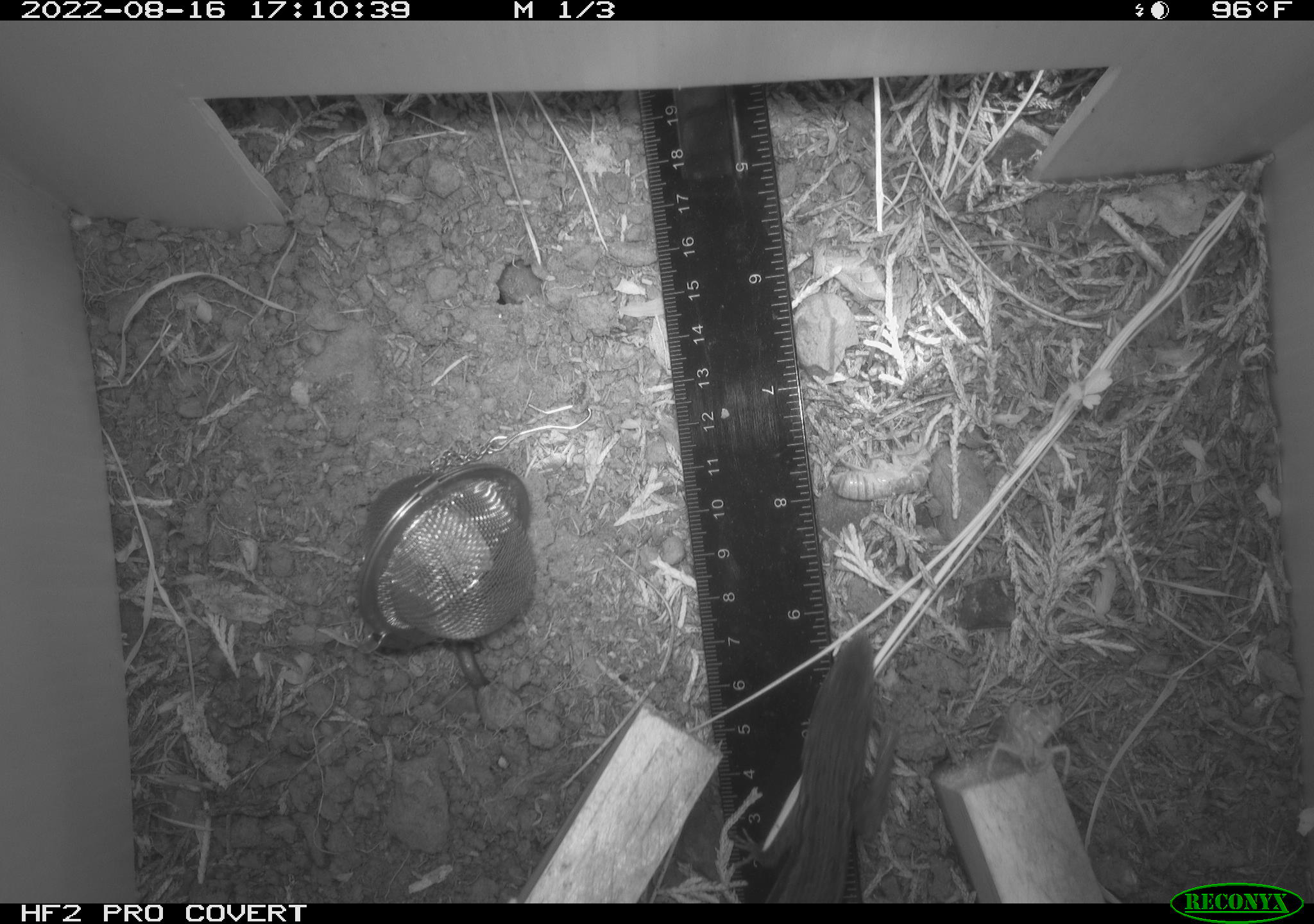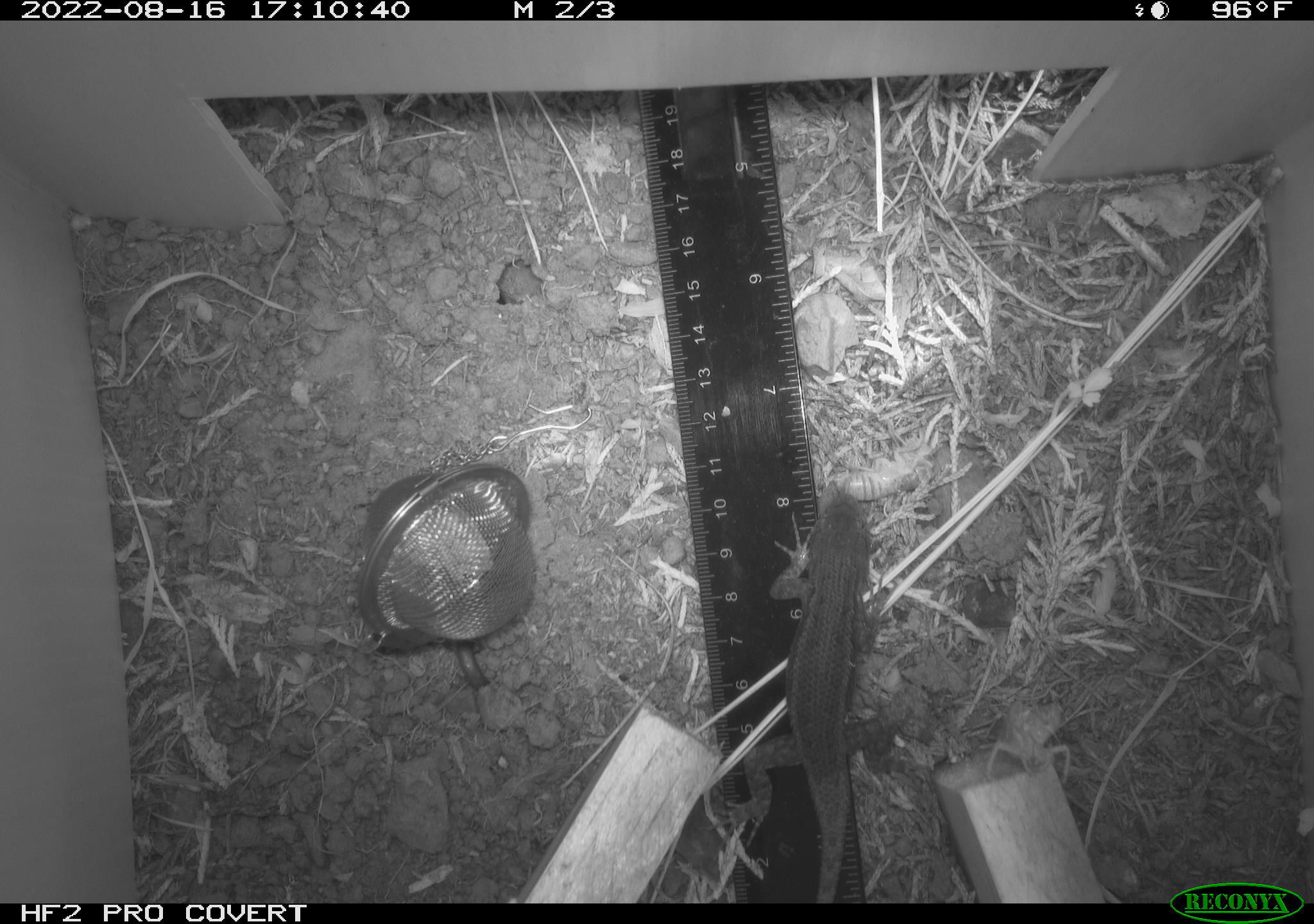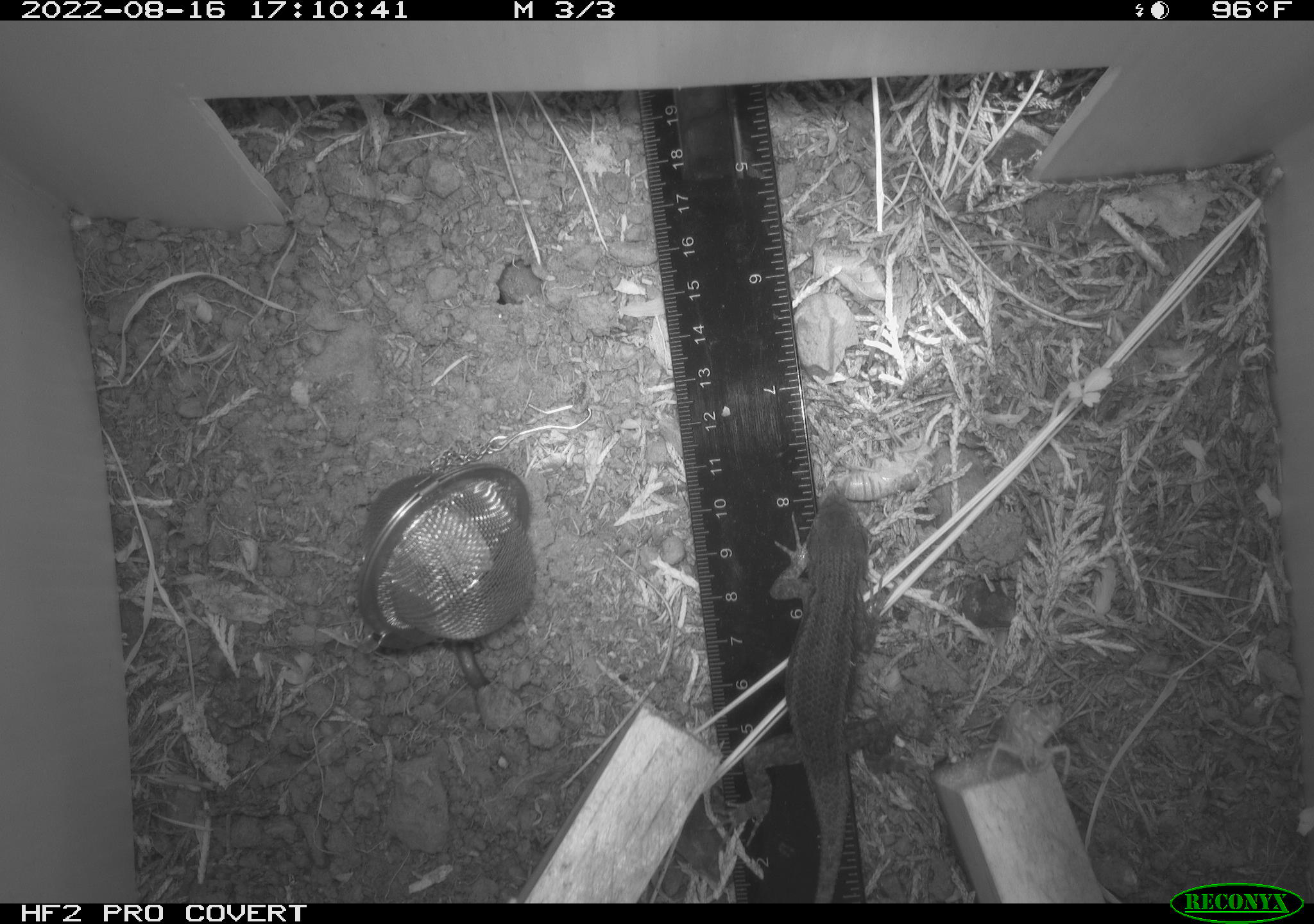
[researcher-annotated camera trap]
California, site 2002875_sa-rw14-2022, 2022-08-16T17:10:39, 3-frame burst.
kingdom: Animalia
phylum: Chordata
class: Reptilia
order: Squamata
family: Phrynosomatidae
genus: Sceloporus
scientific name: Sceloporus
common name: spiny lizards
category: sceloporus species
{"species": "sceloporus species (spiny lizards) (Sceloporus)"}